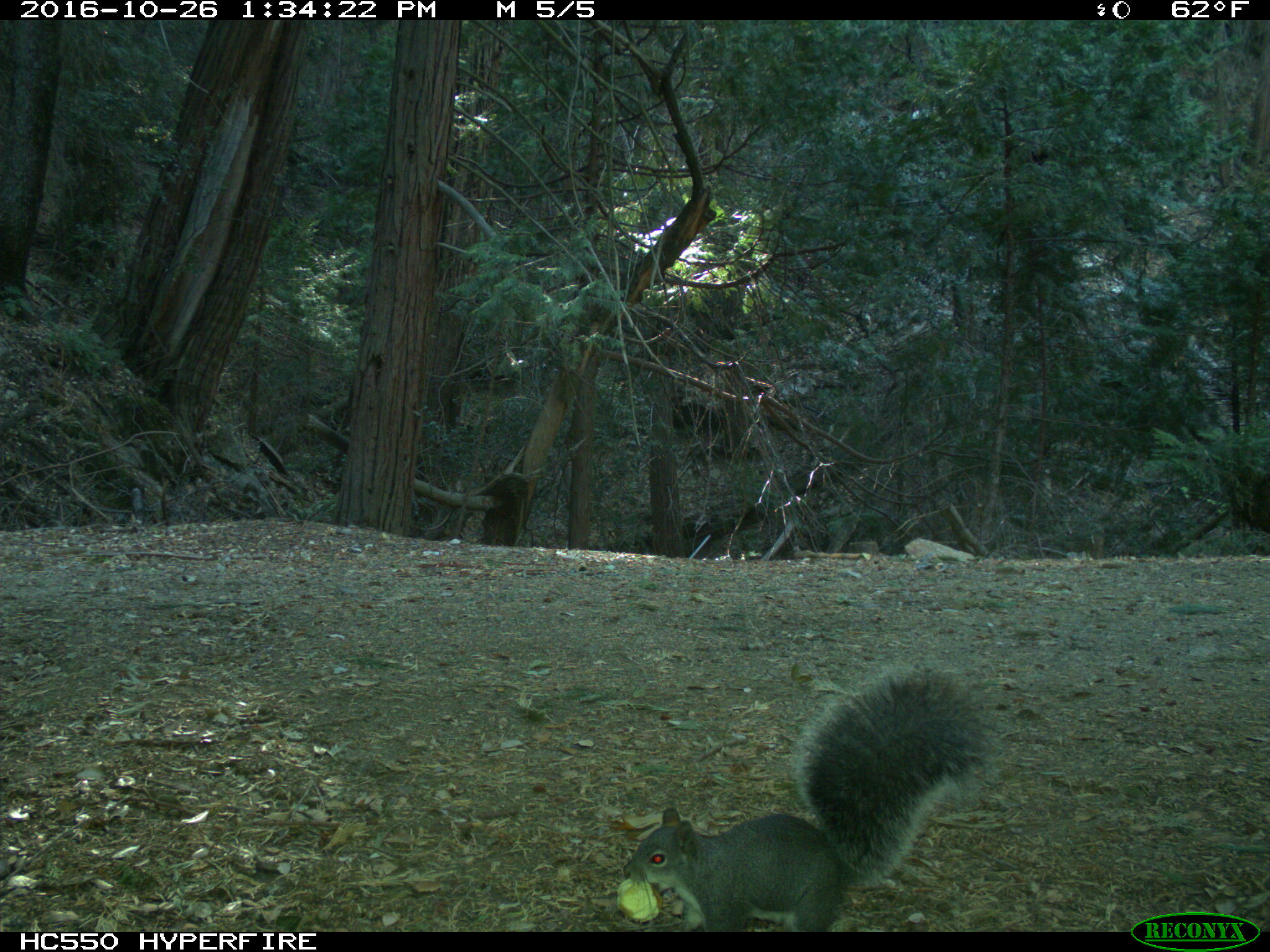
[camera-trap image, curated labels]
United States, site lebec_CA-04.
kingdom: Animalia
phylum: Chordata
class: Mammalia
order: Rodentia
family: Sciuridae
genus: Sciurus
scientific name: Sciurus carolinensis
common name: eastern gray squirrel